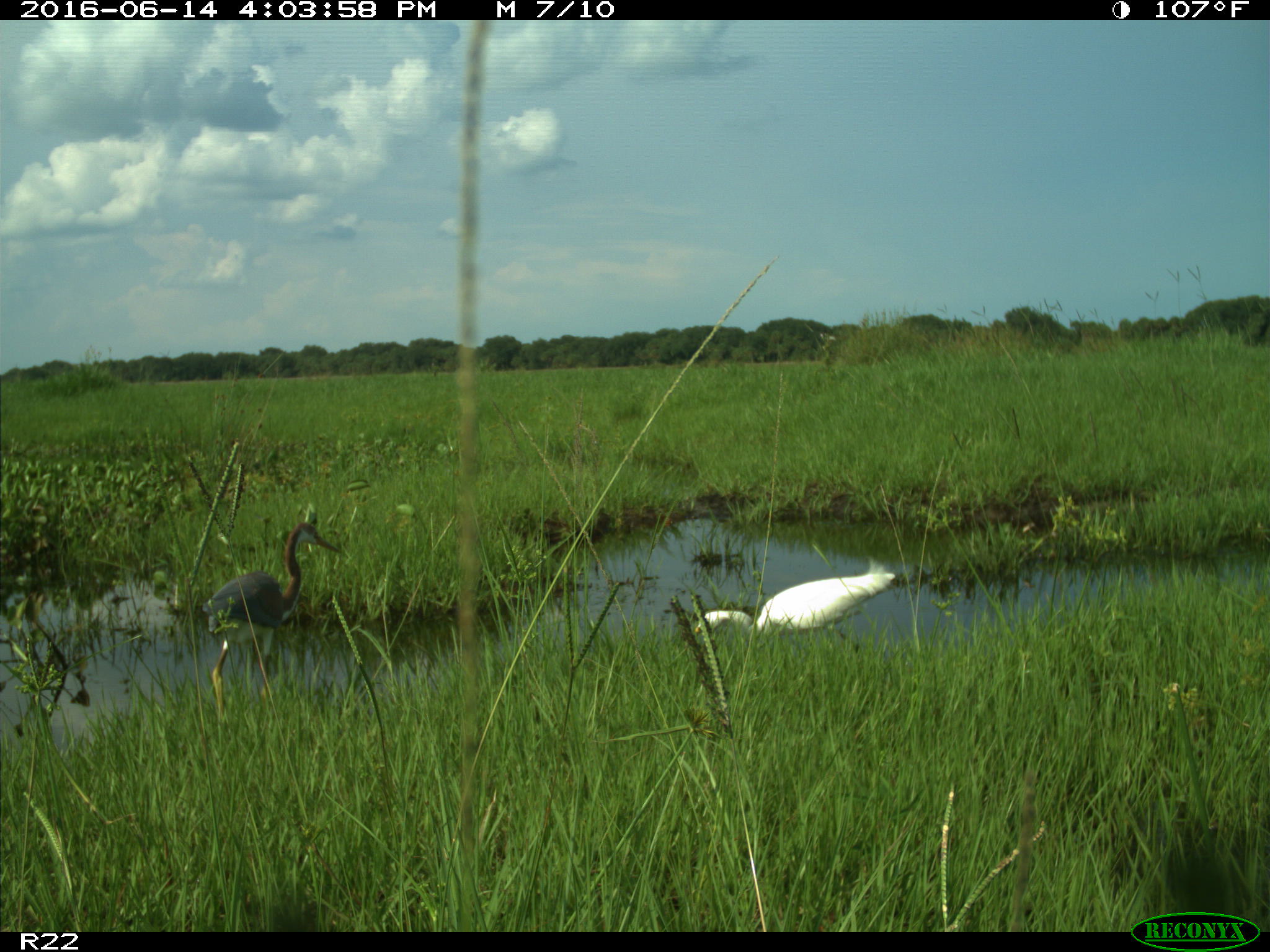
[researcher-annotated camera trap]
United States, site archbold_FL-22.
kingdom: Animalia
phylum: Chordata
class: Aves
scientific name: Aves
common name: birds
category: unidentified bird